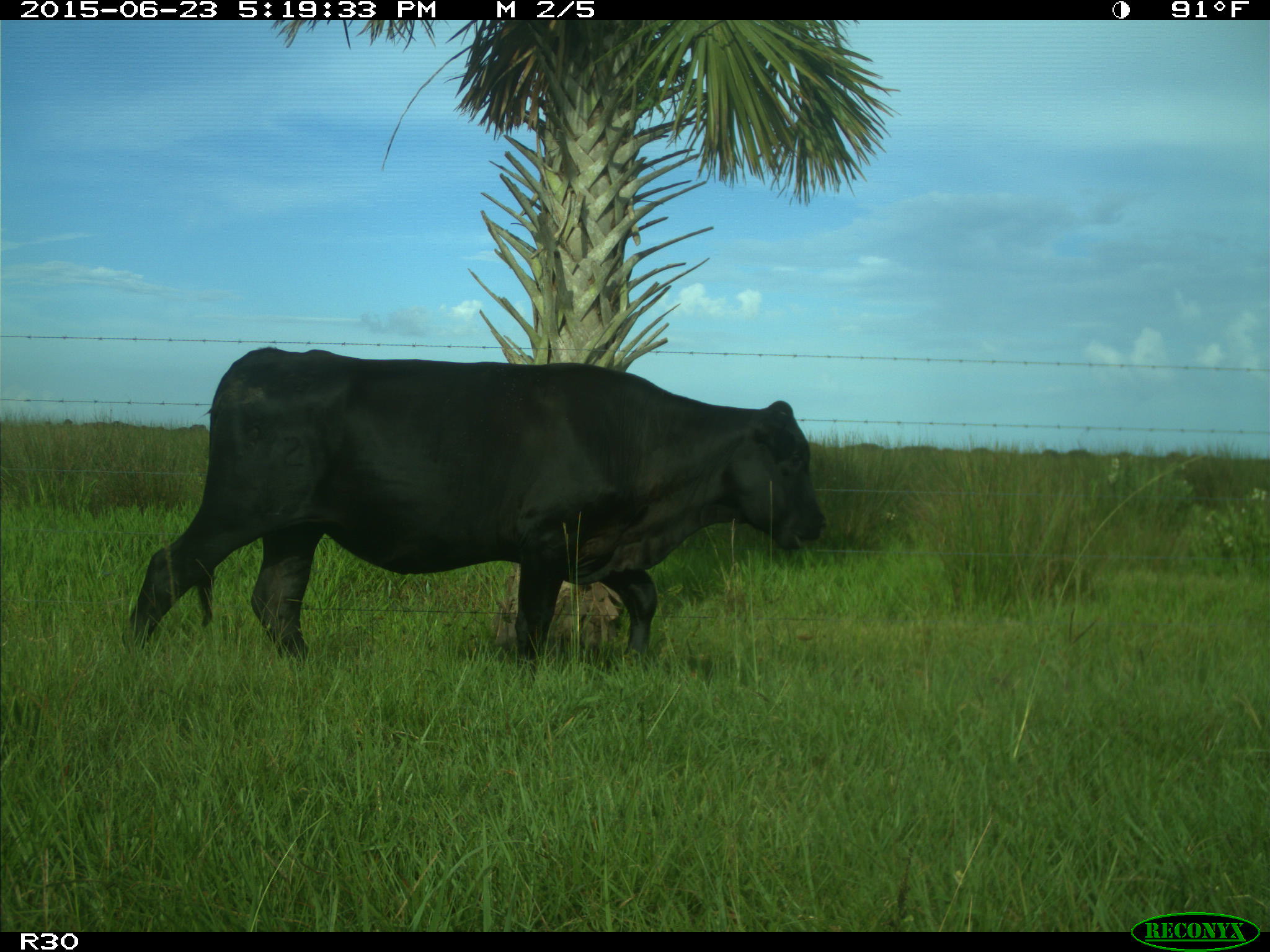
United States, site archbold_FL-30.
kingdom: Animalia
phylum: Chordata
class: Mammalia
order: Artiodactyla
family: Bovidae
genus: Bos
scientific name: Bos taurus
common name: domestic cow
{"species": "Bos taurus (domestic cow)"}